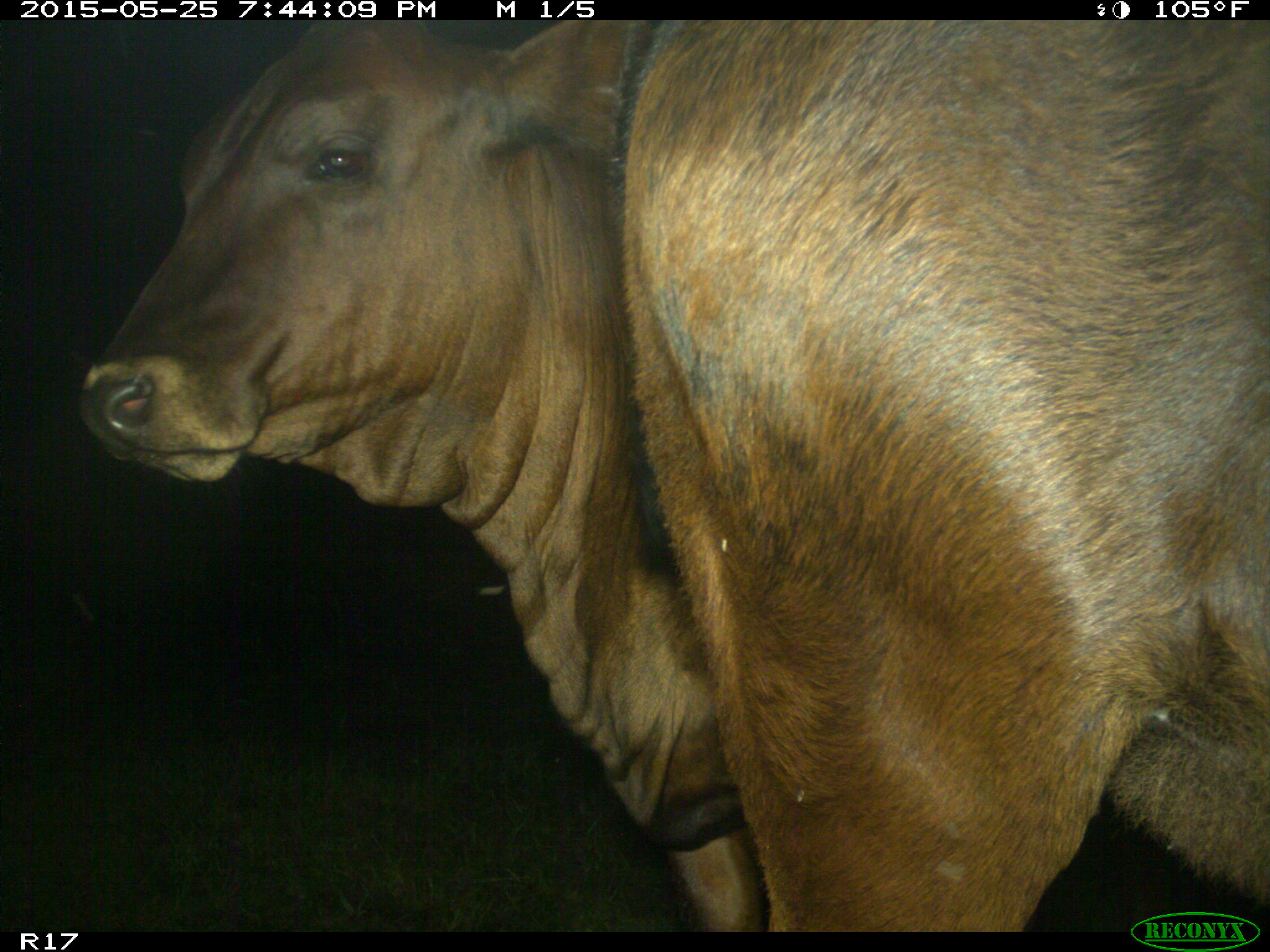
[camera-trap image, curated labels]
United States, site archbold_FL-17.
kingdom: Animalia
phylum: Chordata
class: Mammalia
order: Artiodactyla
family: Bovidae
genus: Bos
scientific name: Bos taurus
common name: domestic cow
Bos taurus (domestic cow).